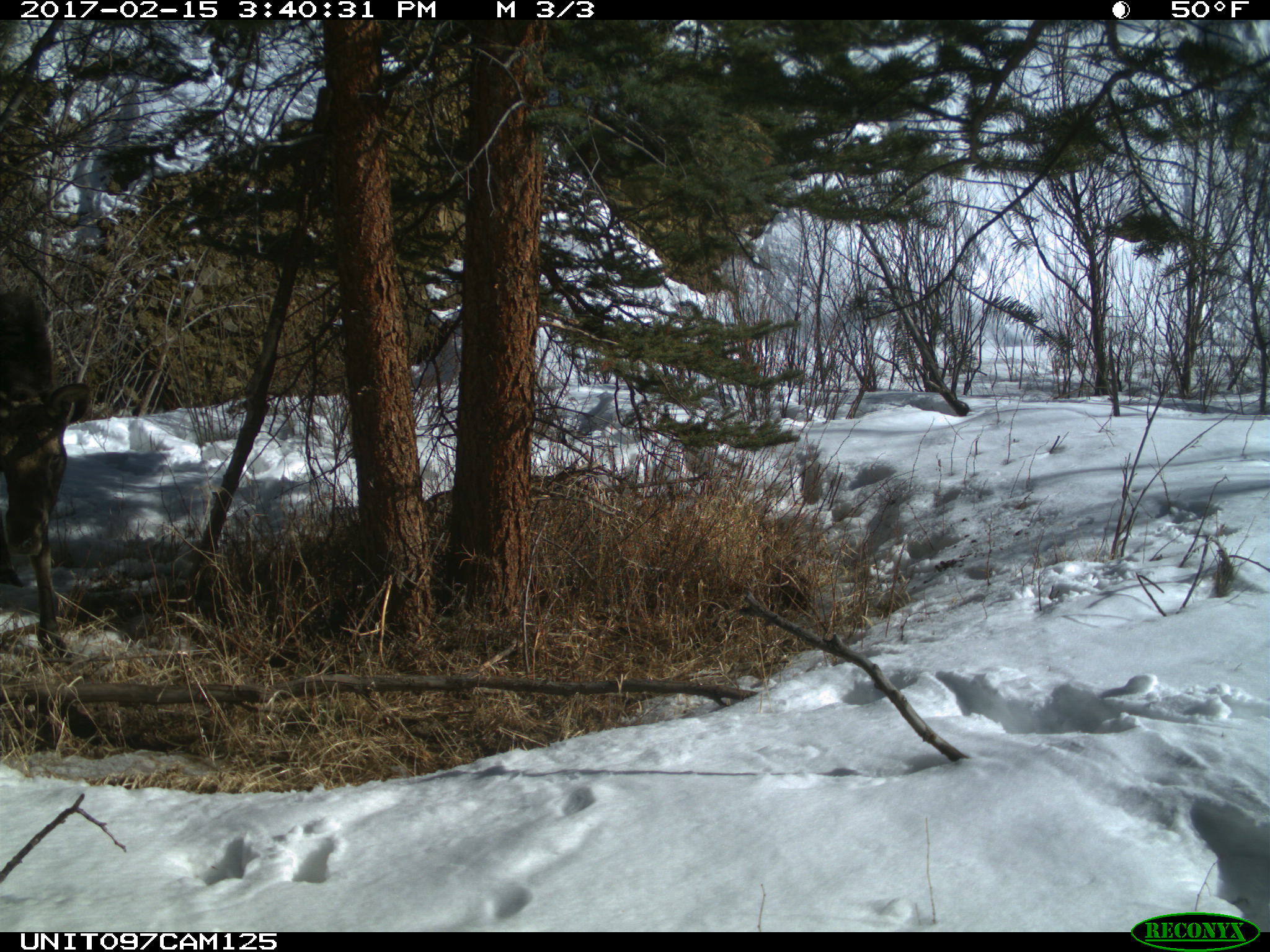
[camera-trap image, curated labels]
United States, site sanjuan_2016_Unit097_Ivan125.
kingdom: Animalia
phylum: Chordata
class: Mammalia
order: Artiodactyla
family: Cervidae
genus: Alces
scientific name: Alces alces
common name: moose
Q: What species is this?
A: Alces alces (moose).